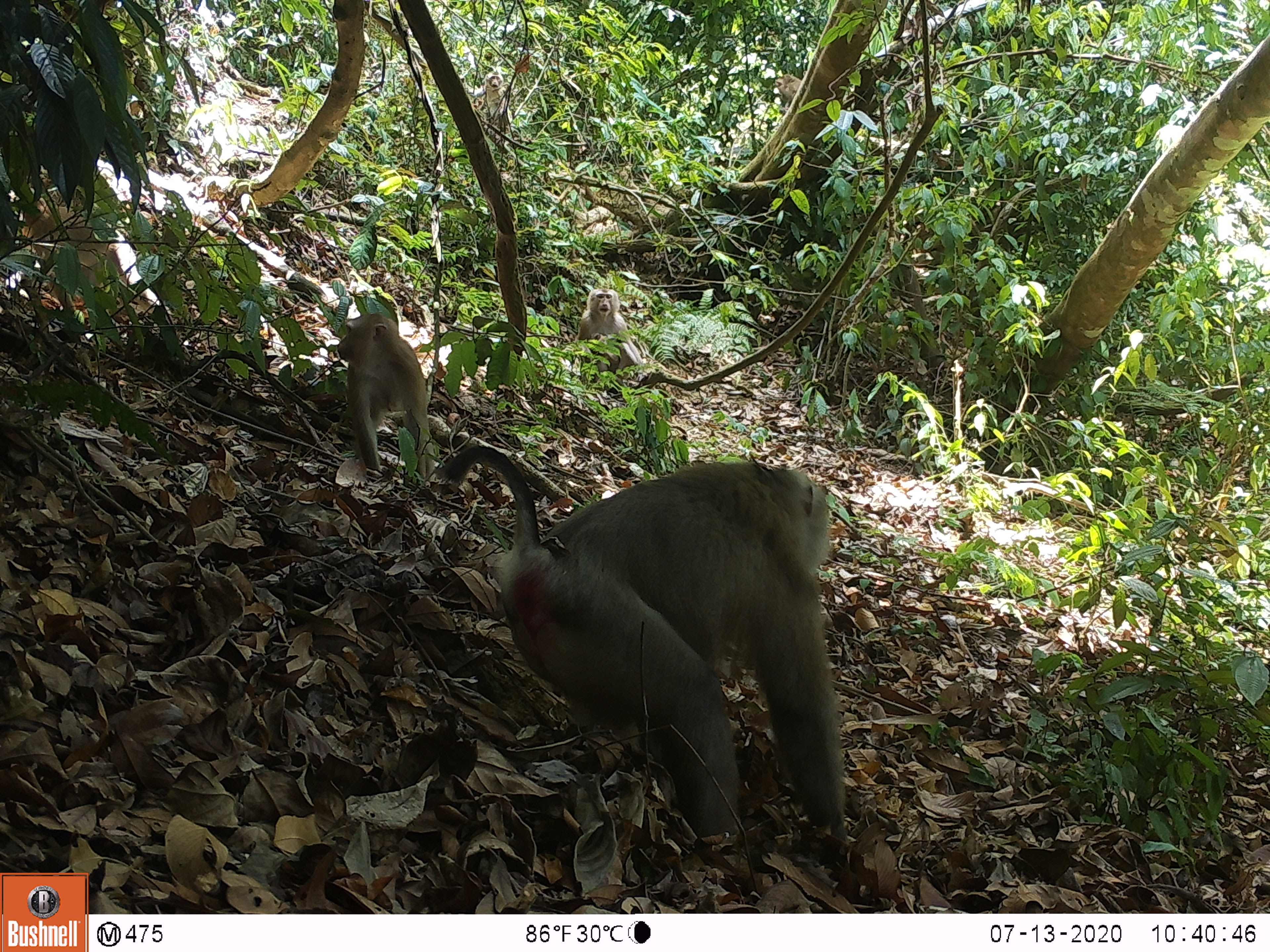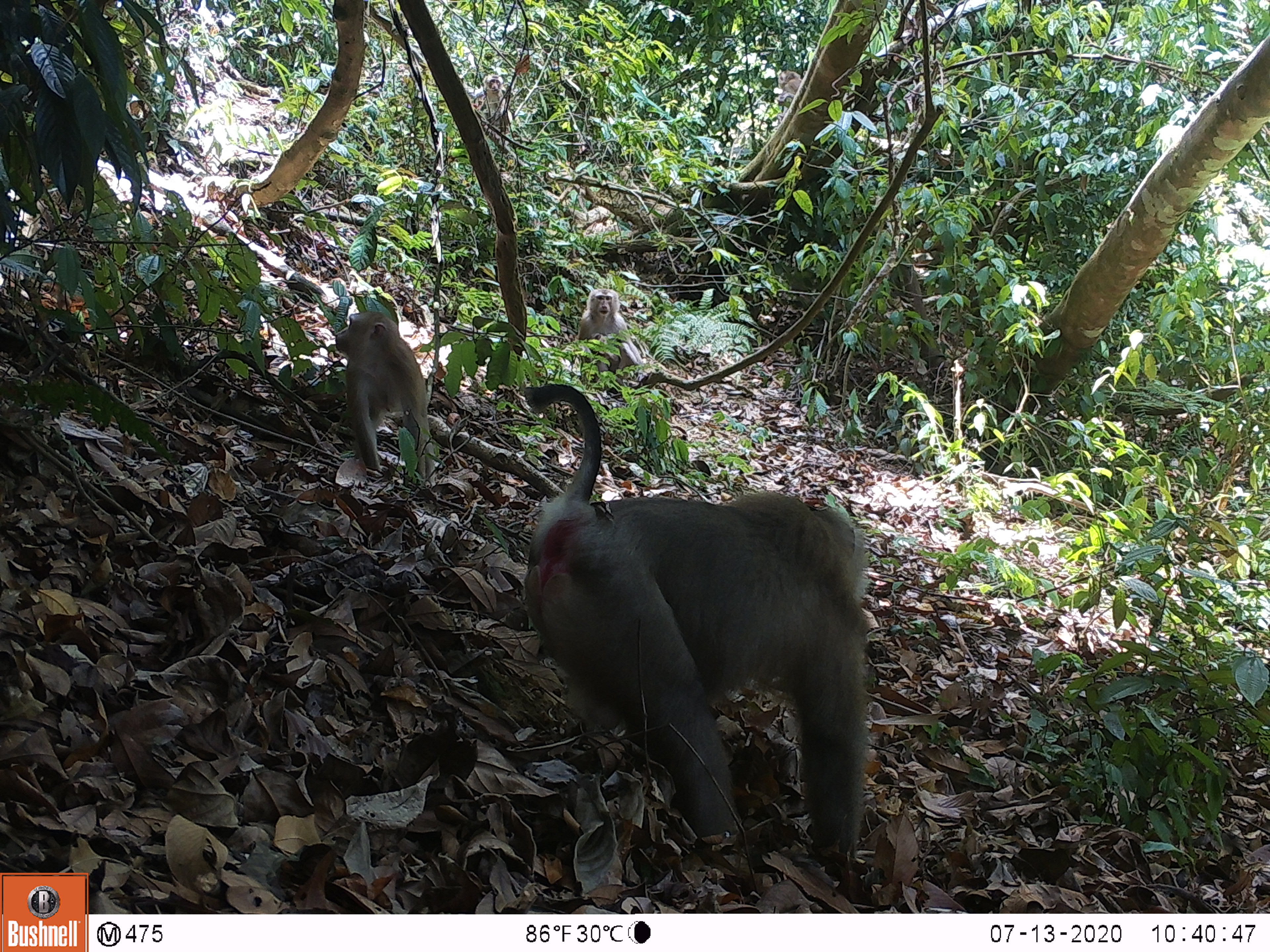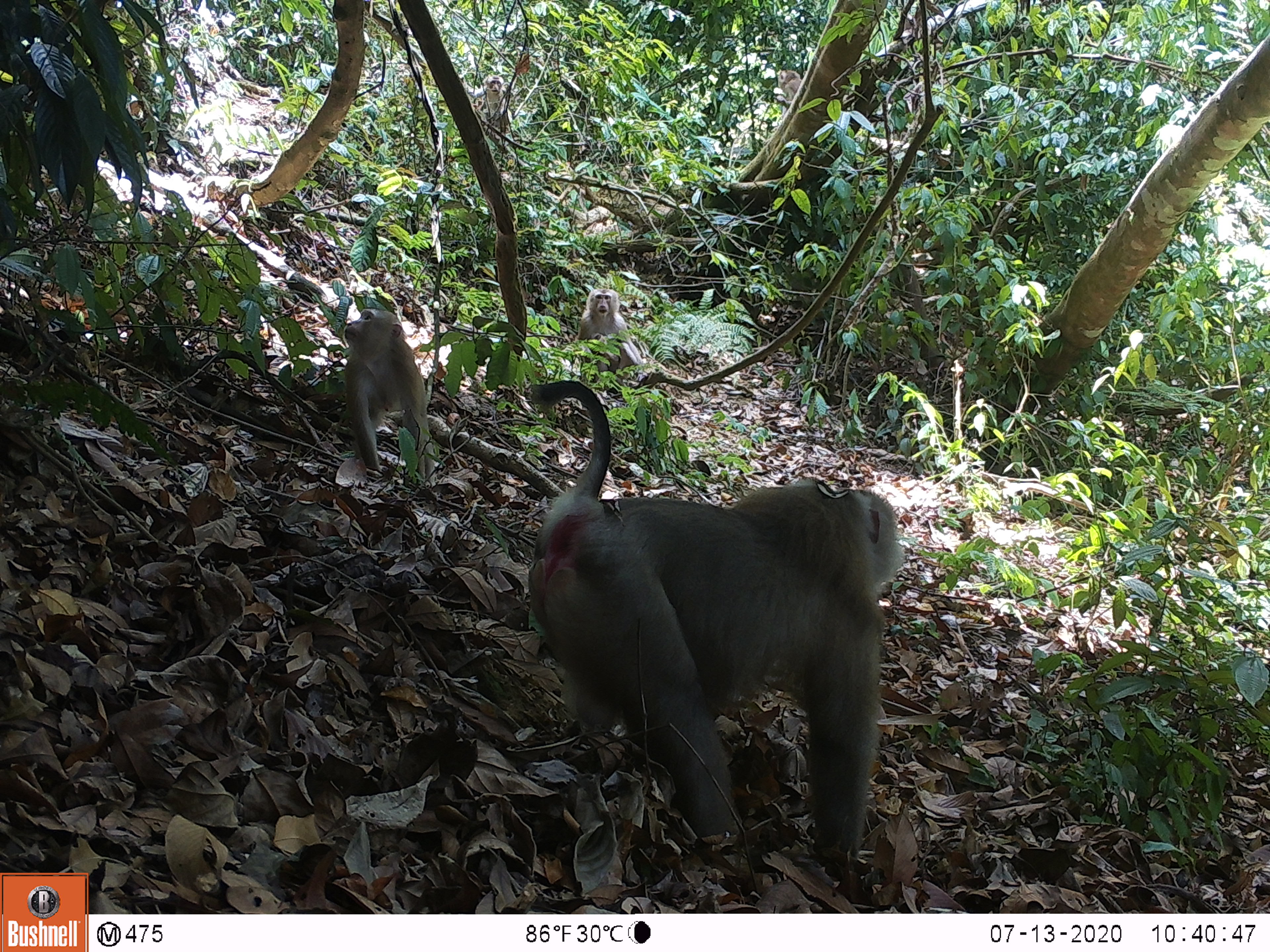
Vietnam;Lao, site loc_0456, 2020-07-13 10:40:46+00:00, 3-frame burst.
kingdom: Animalia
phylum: Chordata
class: Mammalia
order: Primates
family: Cercopithecidae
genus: Macaca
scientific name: Macaca nemestrina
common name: pig-tailed macaque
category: pig tailed macaque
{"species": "pig tailed macaque (pig-tailed macaque) (Macaca nemestrina)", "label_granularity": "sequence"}